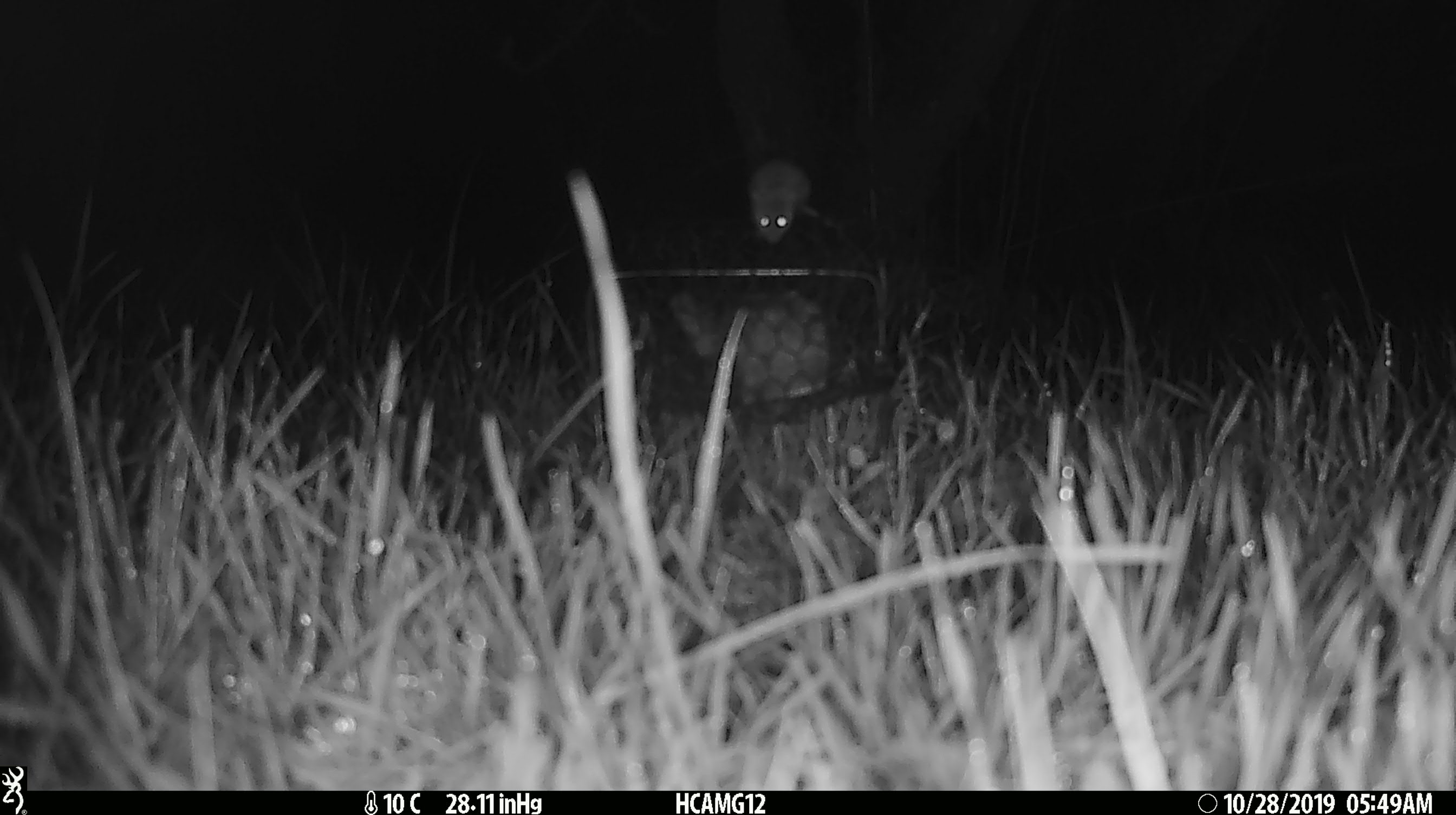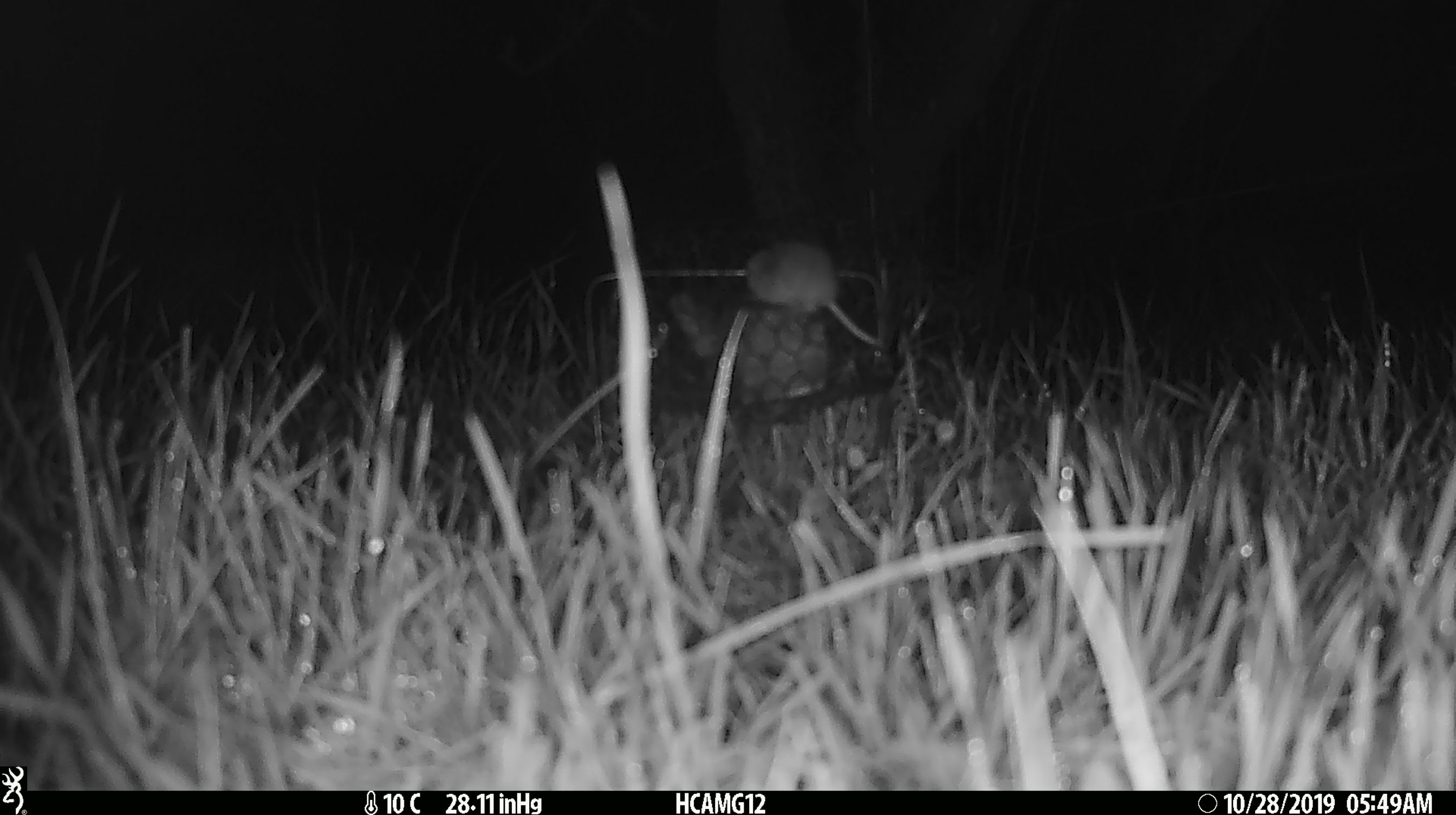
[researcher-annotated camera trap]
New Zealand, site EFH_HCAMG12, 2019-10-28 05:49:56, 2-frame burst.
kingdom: Animalia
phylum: Chordata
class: Mammalia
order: Rodentia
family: Muridae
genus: Mus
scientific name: Mus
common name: mouse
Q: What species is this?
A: Mouse (Mus).